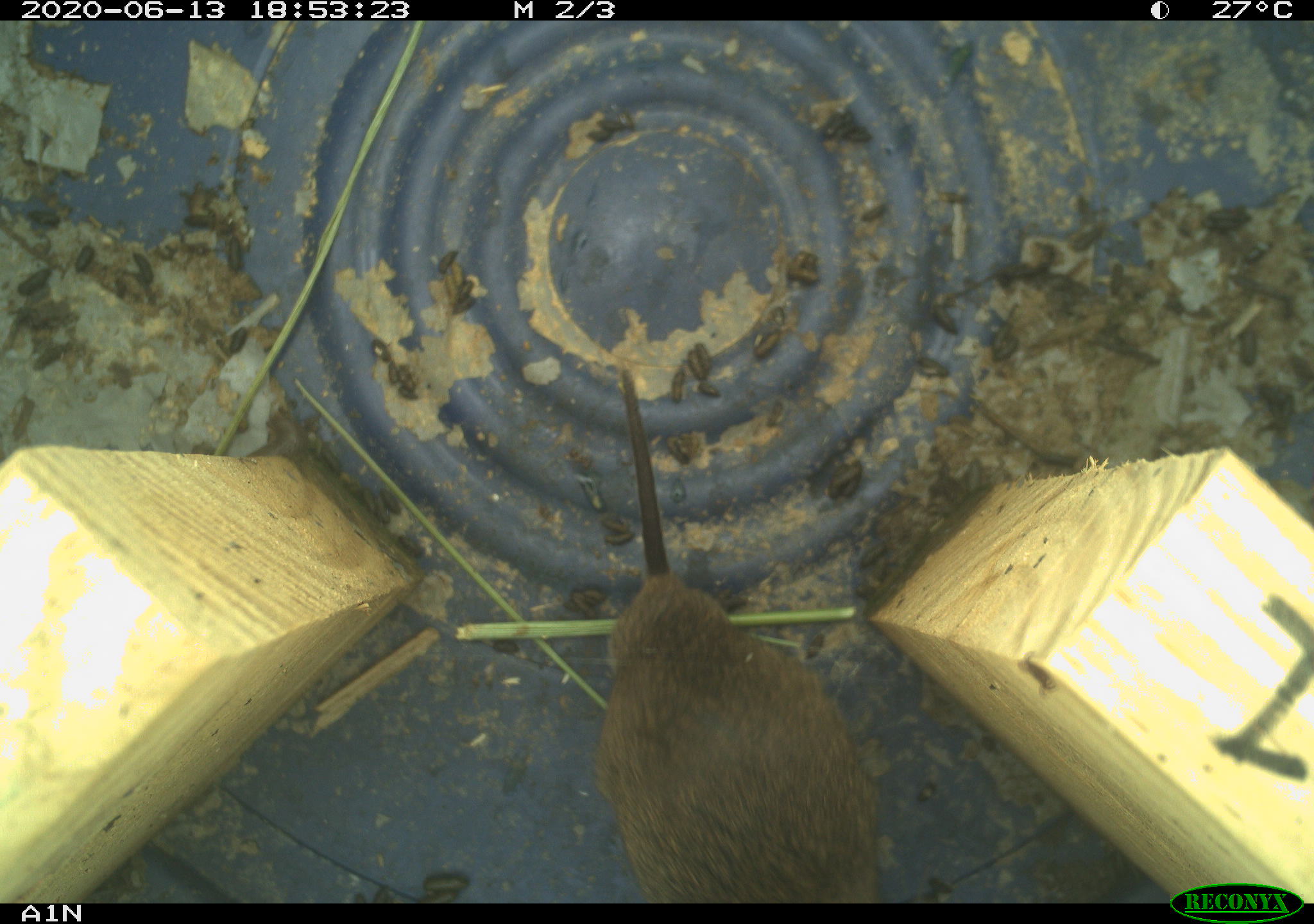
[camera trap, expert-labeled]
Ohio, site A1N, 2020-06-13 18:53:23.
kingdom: Animalia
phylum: Chordata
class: Mammalia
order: Rodentia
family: Cricetidae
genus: Microtus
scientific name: Microtus pennsylvanicus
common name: meadow vole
Meadow vole (Microtus pennsylvanicus).